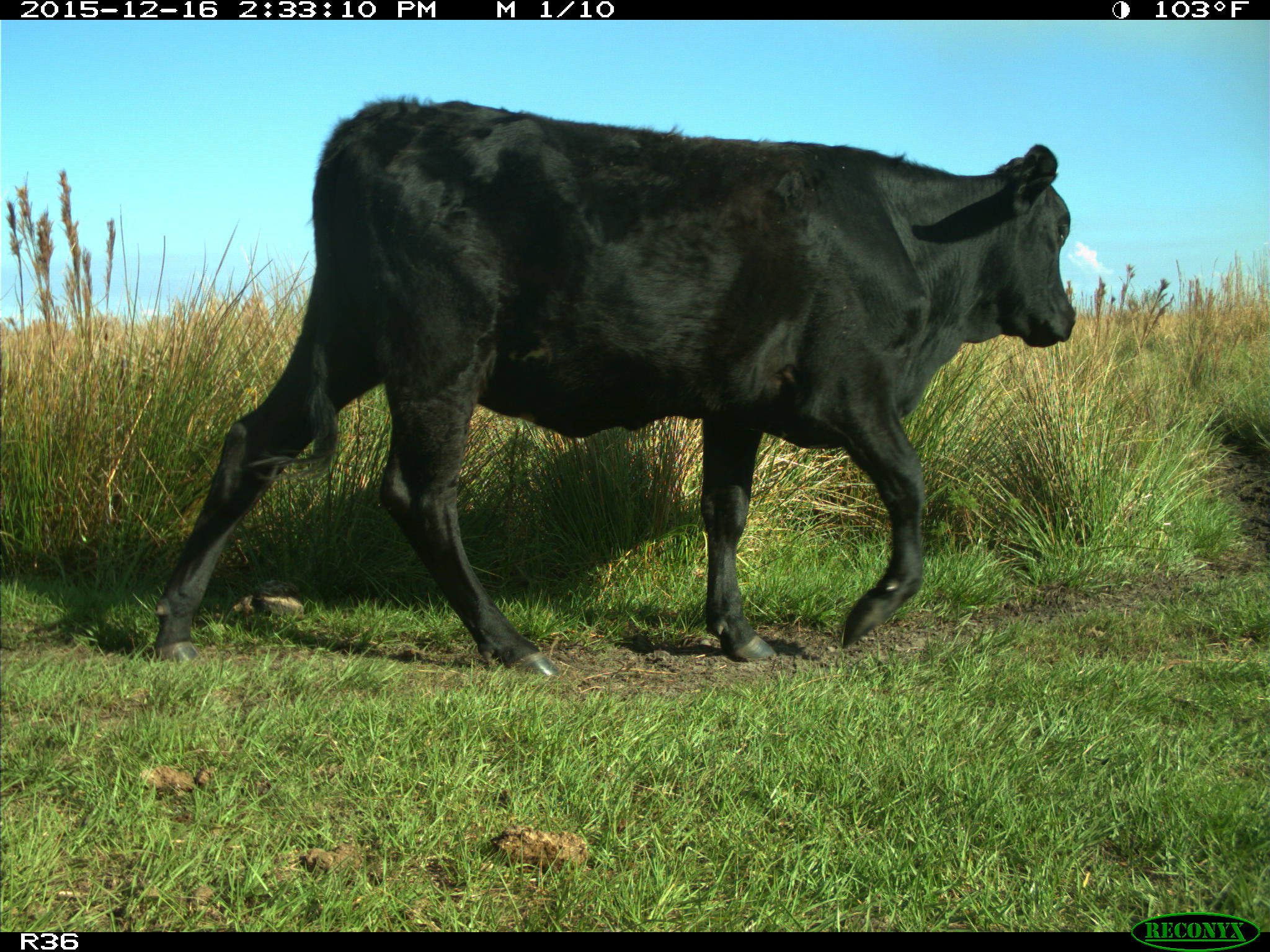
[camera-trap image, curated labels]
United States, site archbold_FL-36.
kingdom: Animalia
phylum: Chordata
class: Mammalia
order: Artiodactyla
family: Bovidae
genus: Bos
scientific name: Bos taurus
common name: domestic cow